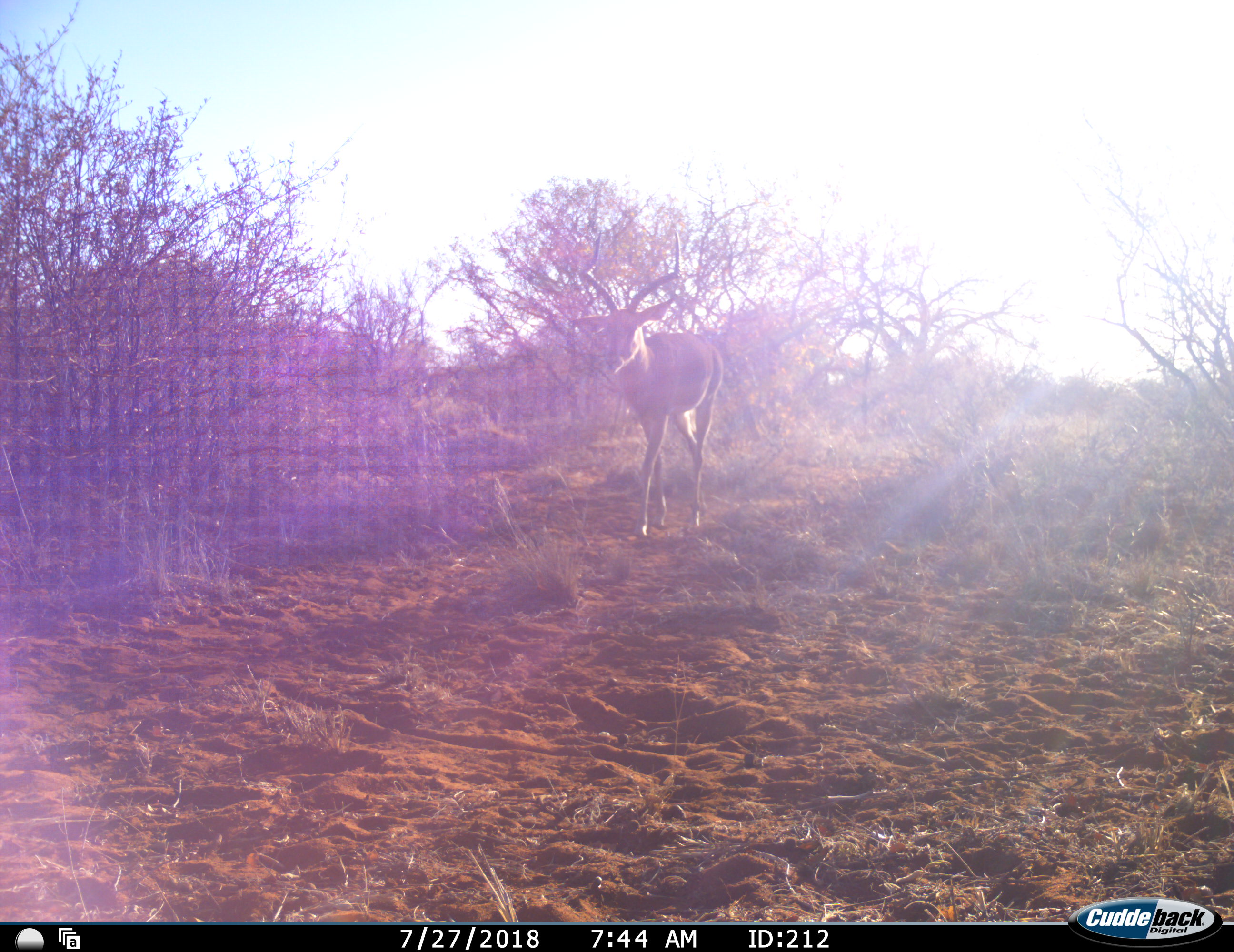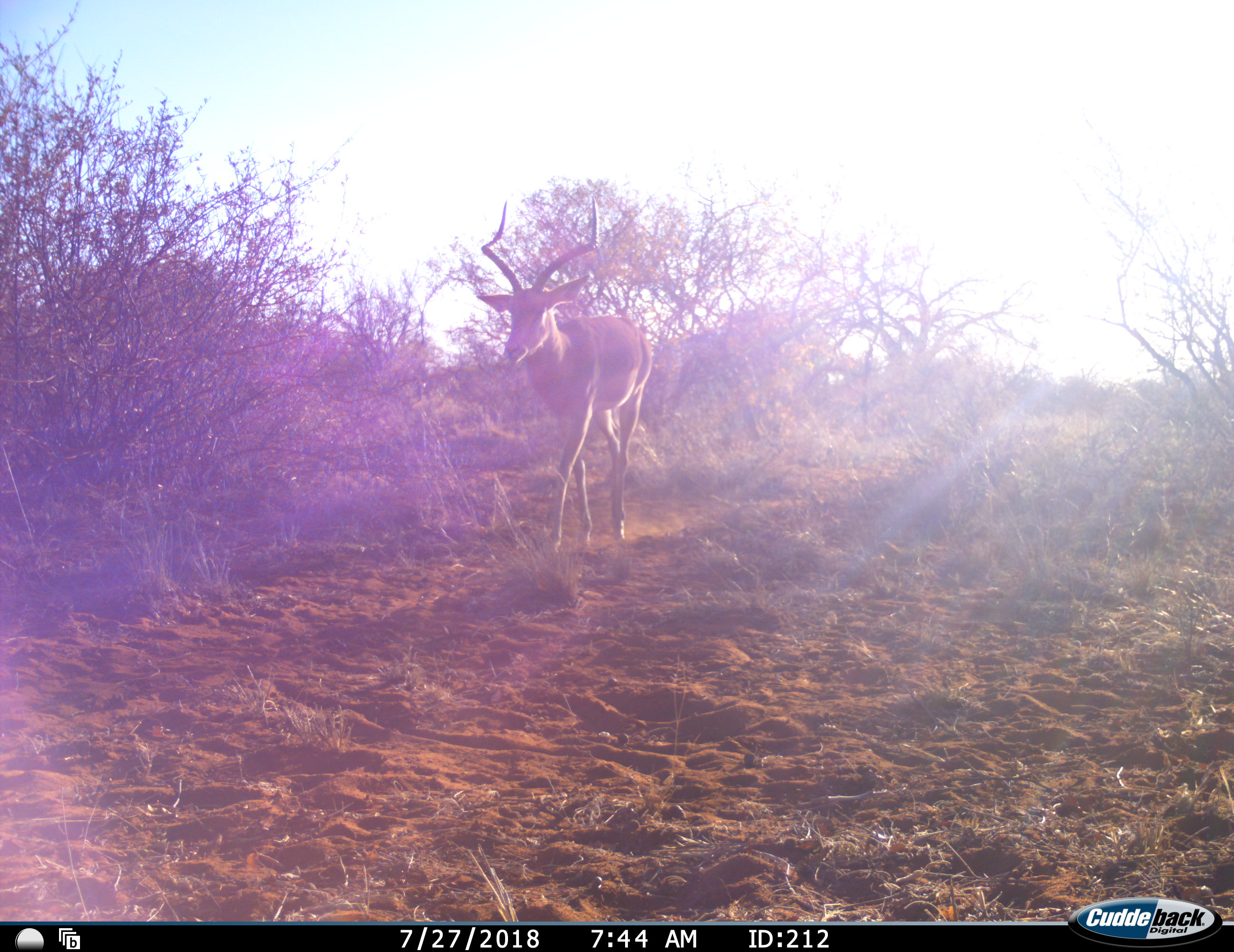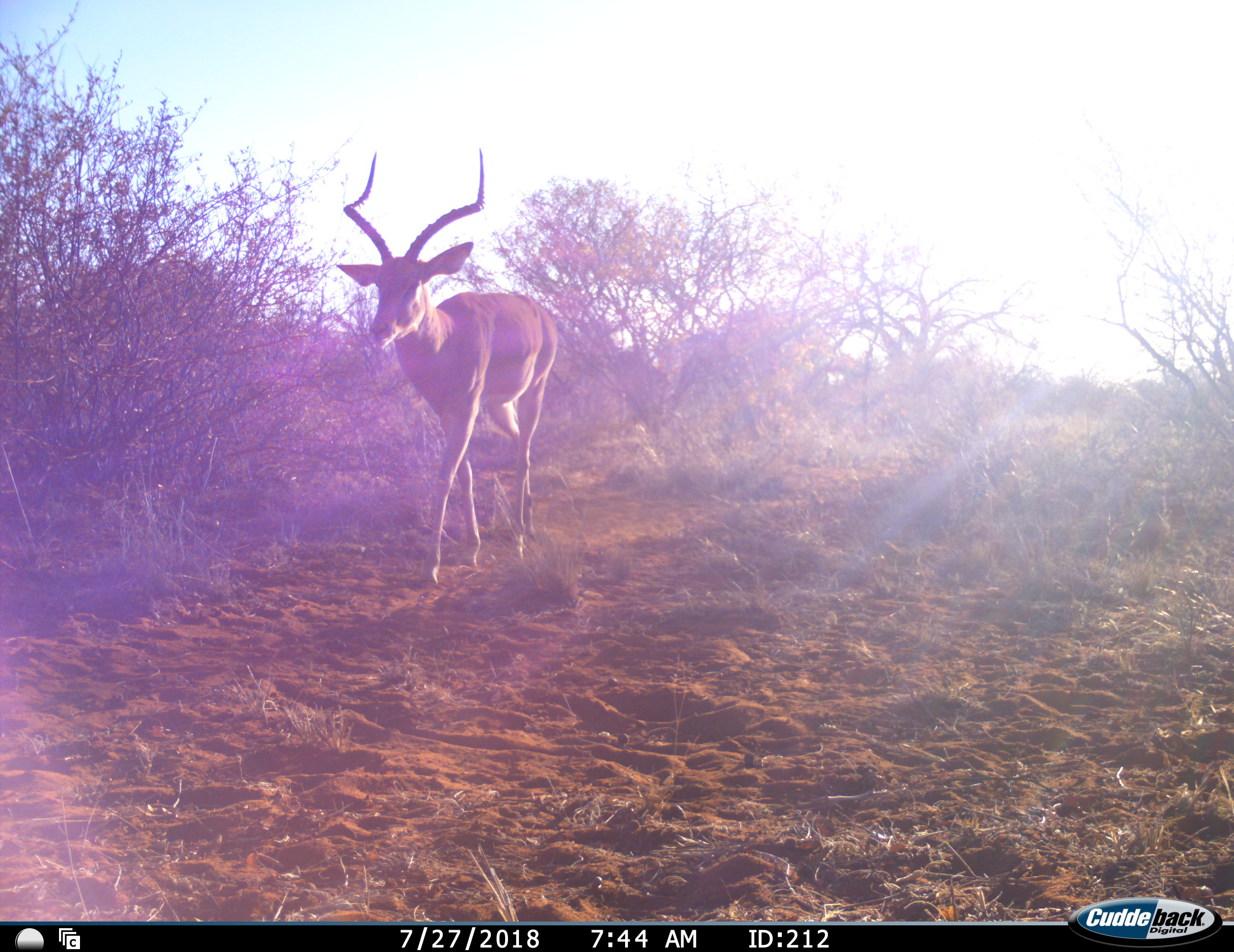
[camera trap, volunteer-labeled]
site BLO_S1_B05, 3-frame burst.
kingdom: Animalia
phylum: Chordata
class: Mammalia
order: Artiodactyla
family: Bovidae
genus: Aepyceros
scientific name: Aepyceros melampus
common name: impala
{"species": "impala (Aepyceros melampus)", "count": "1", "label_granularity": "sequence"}